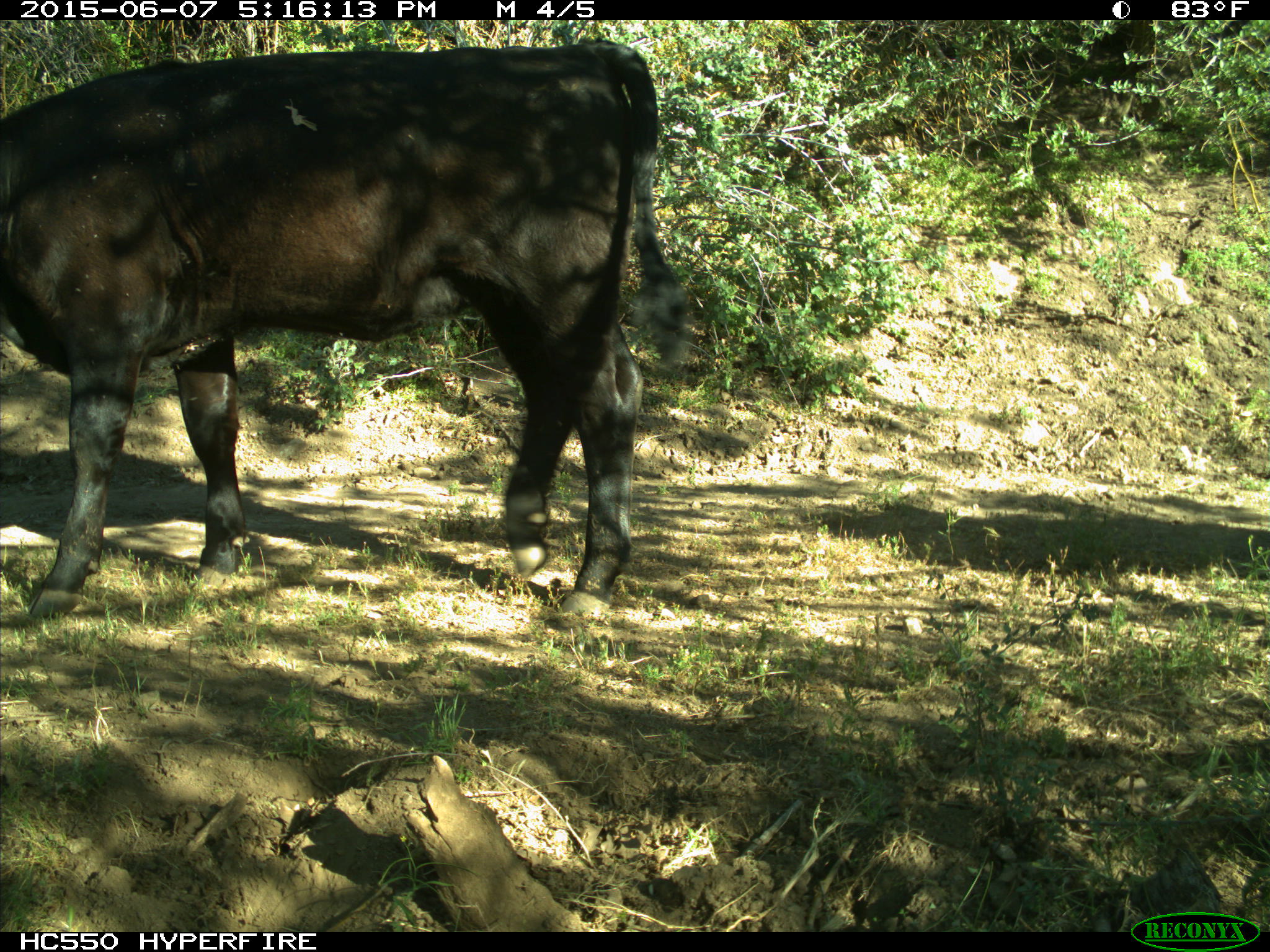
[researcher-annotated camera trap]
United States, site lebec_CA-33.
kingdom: Animalia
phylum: Chordata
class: Mammalia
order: Artiodactyla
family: Bovidae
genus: Bos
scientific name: Bos taurus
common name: domestic cow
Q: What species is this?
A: Bos taurus (domestic cow).